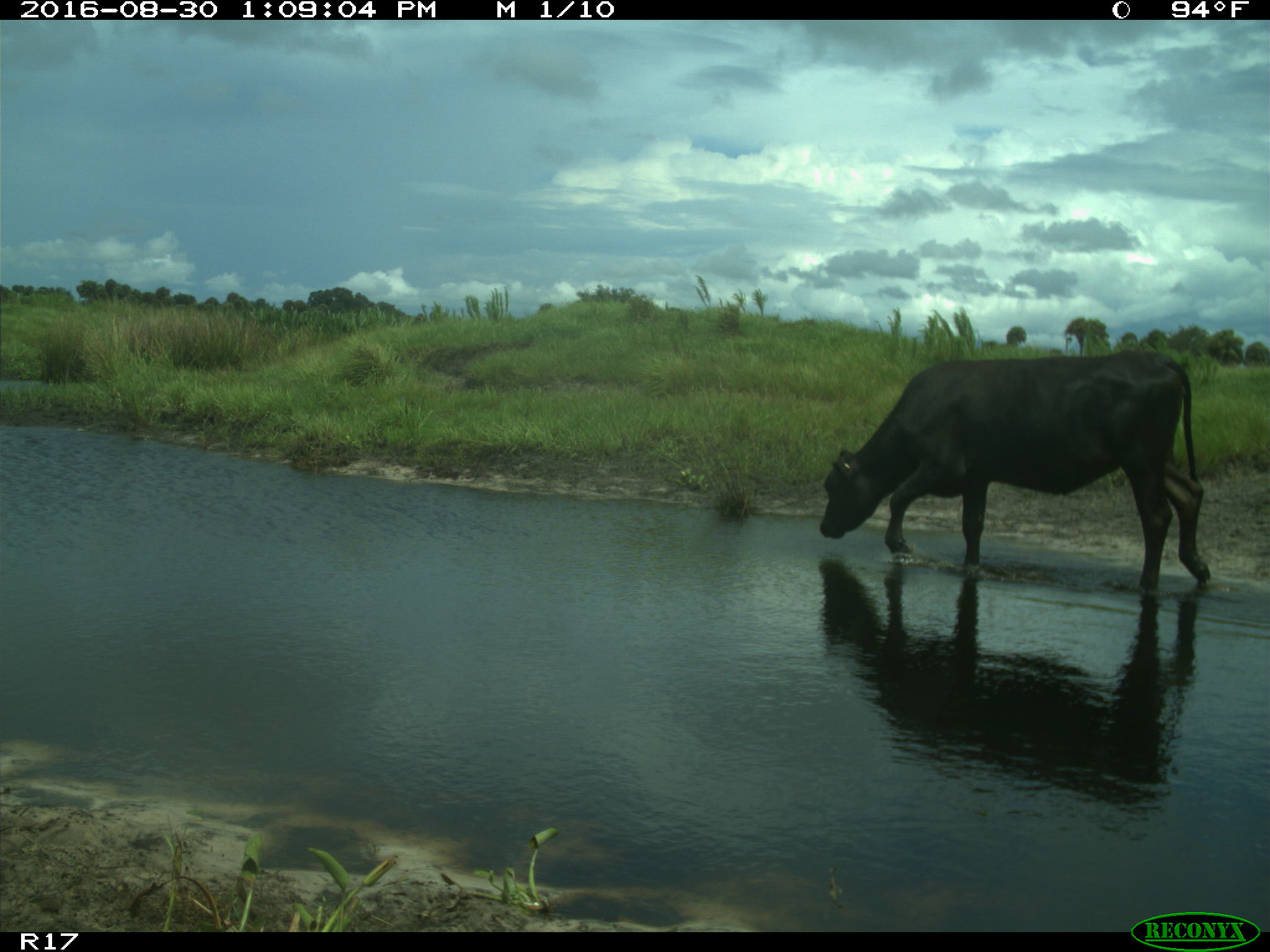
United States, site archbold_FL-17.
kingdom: Animalia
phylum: Chordata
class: Mammalia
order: Artiodactyla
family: Bovidae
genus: Bos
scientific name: Bos taurus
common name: domestic cow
Bos taurus (domestic cow).